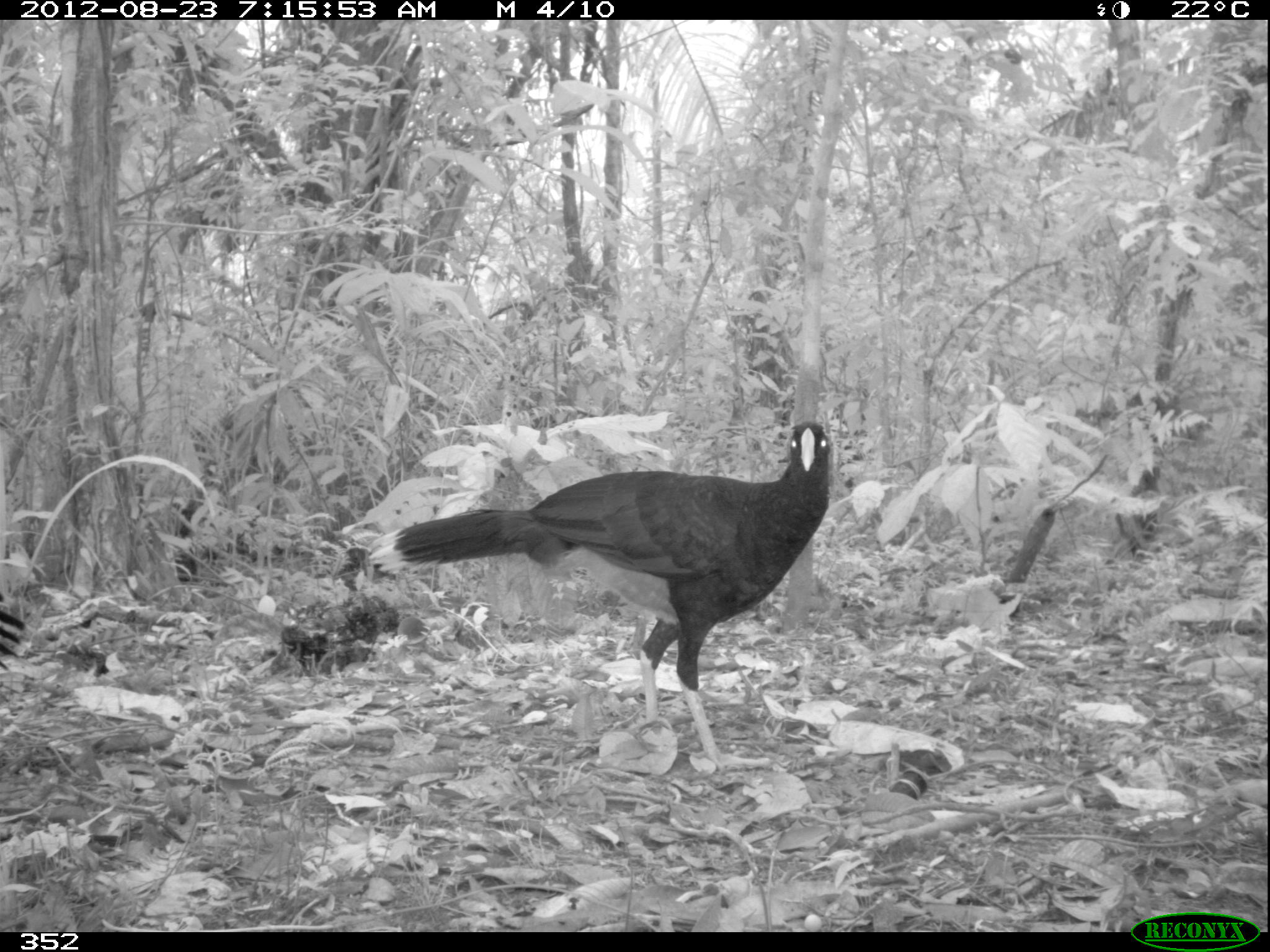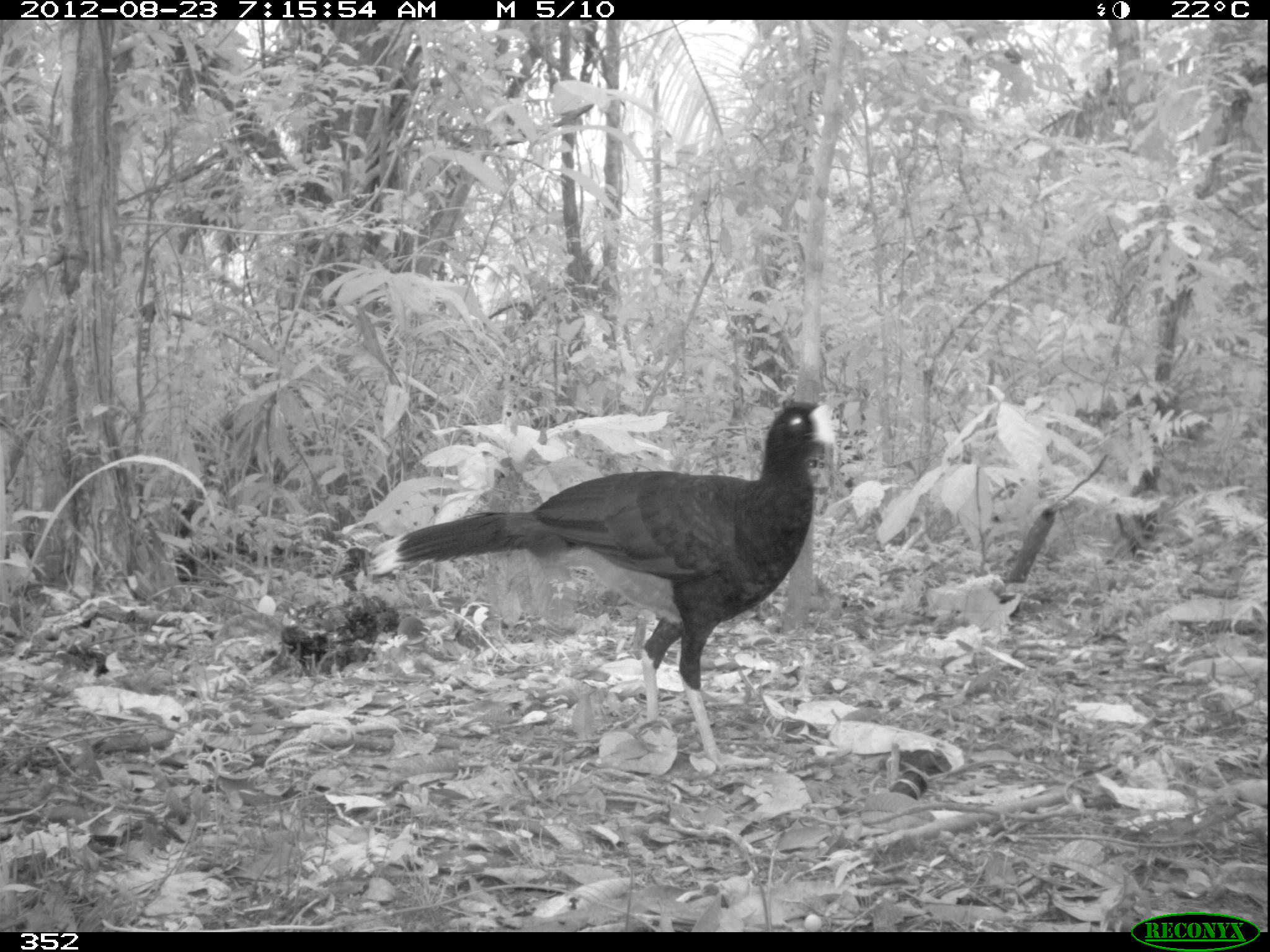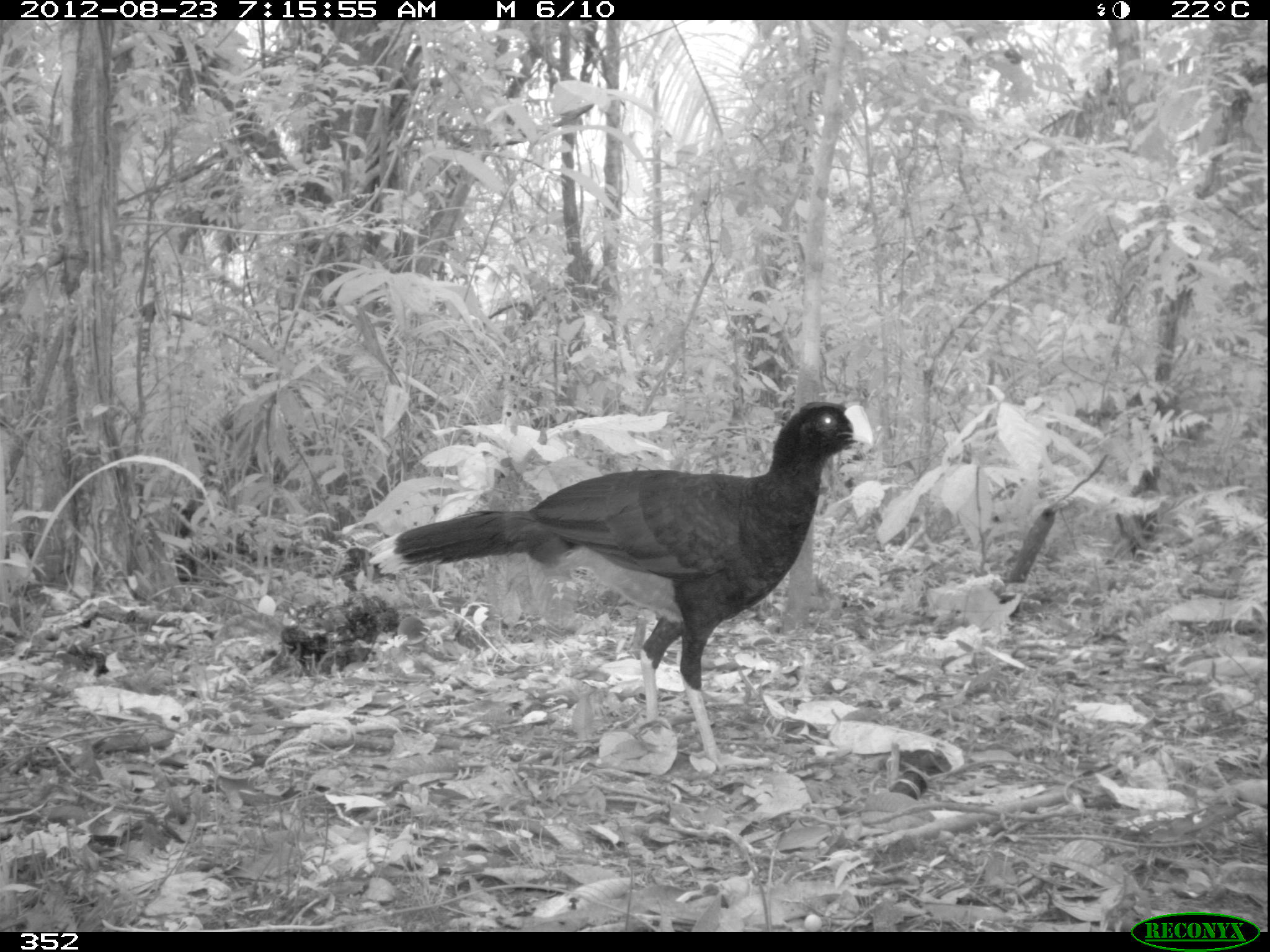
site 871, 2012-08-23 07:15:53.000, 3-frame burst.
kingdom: Animalia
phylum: Chordata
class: Aves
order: Galliformes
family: Cracidae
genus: Mitu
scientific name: Mitu tuberosum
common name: razor-billed curassow